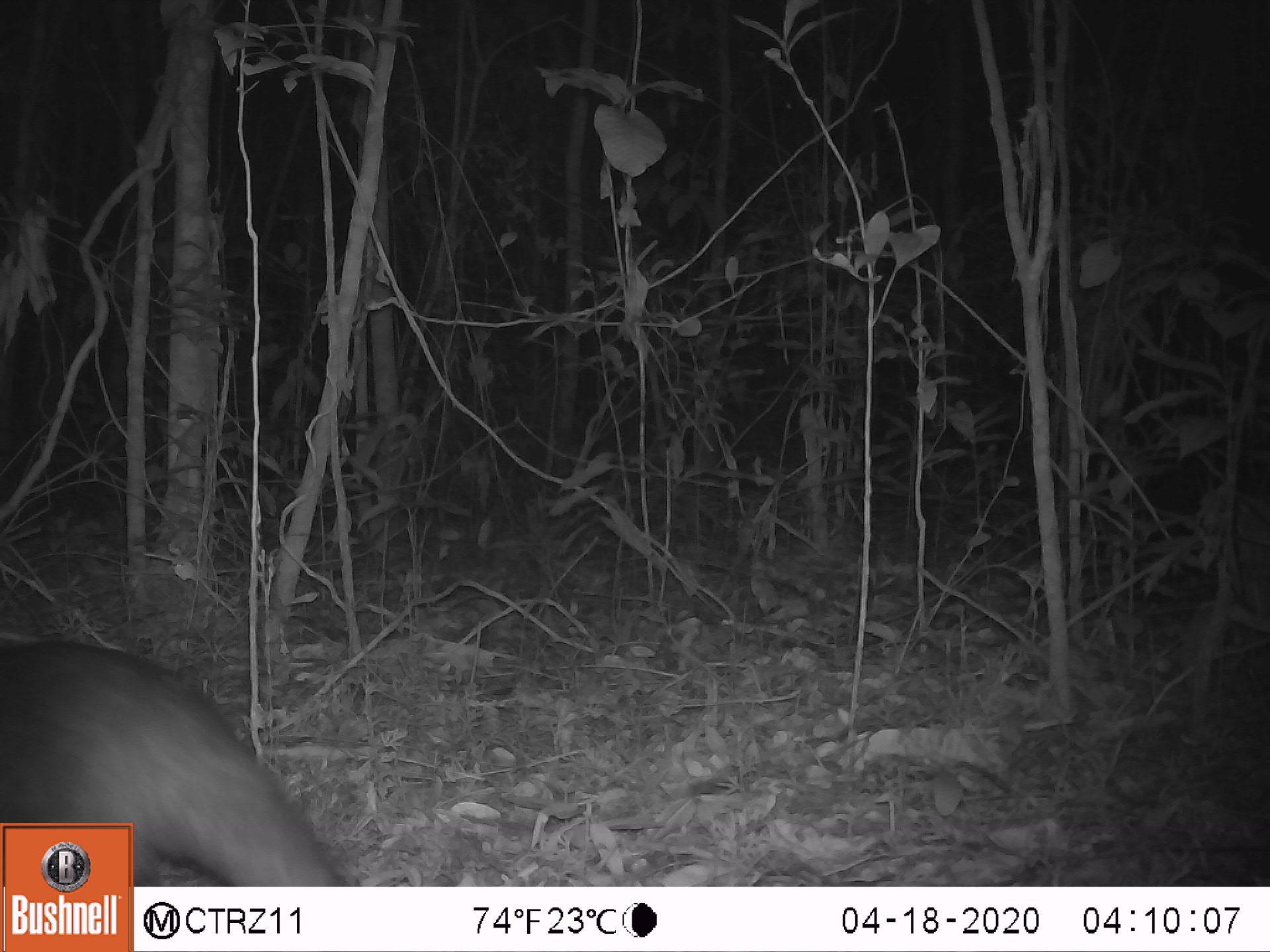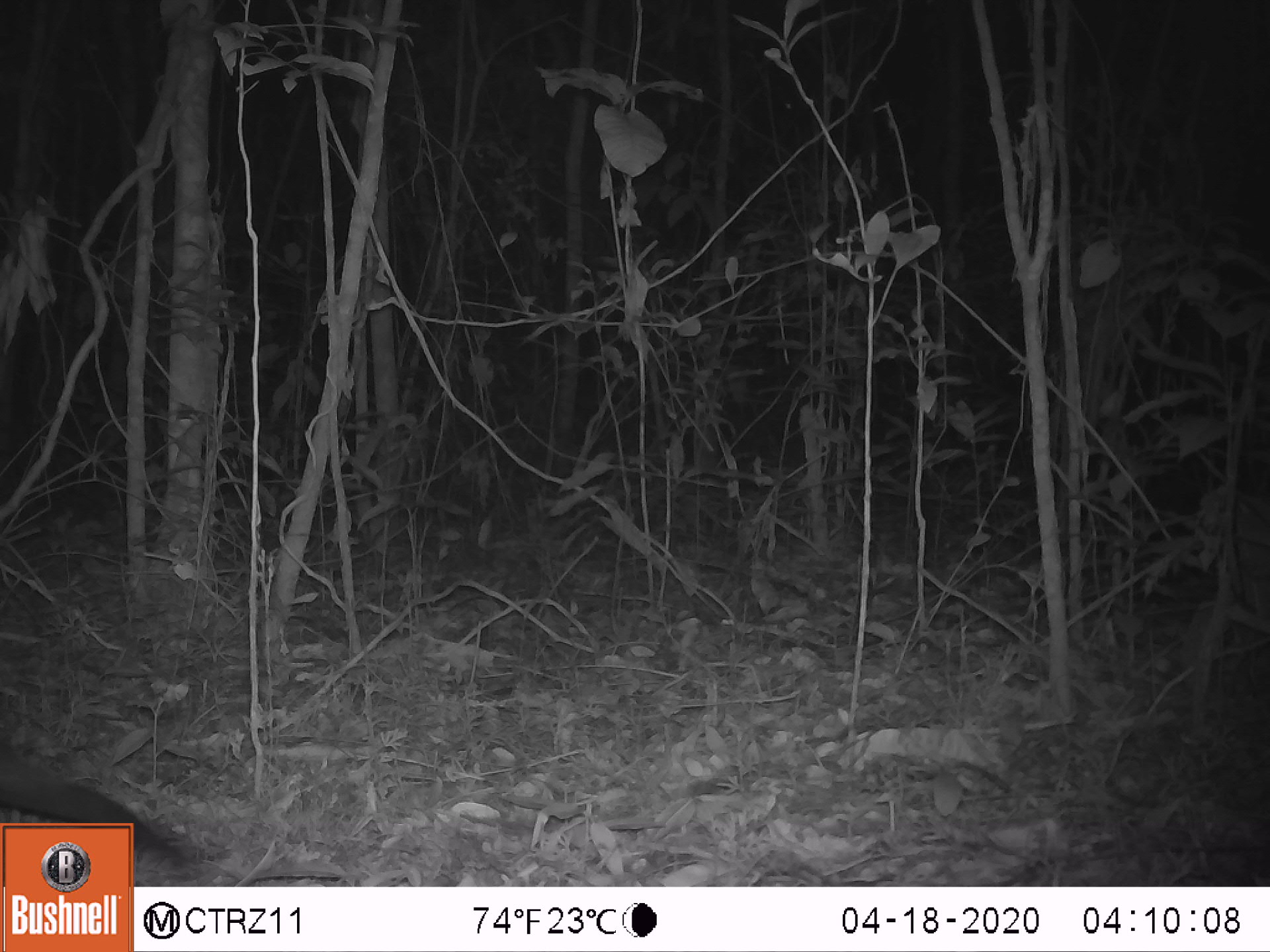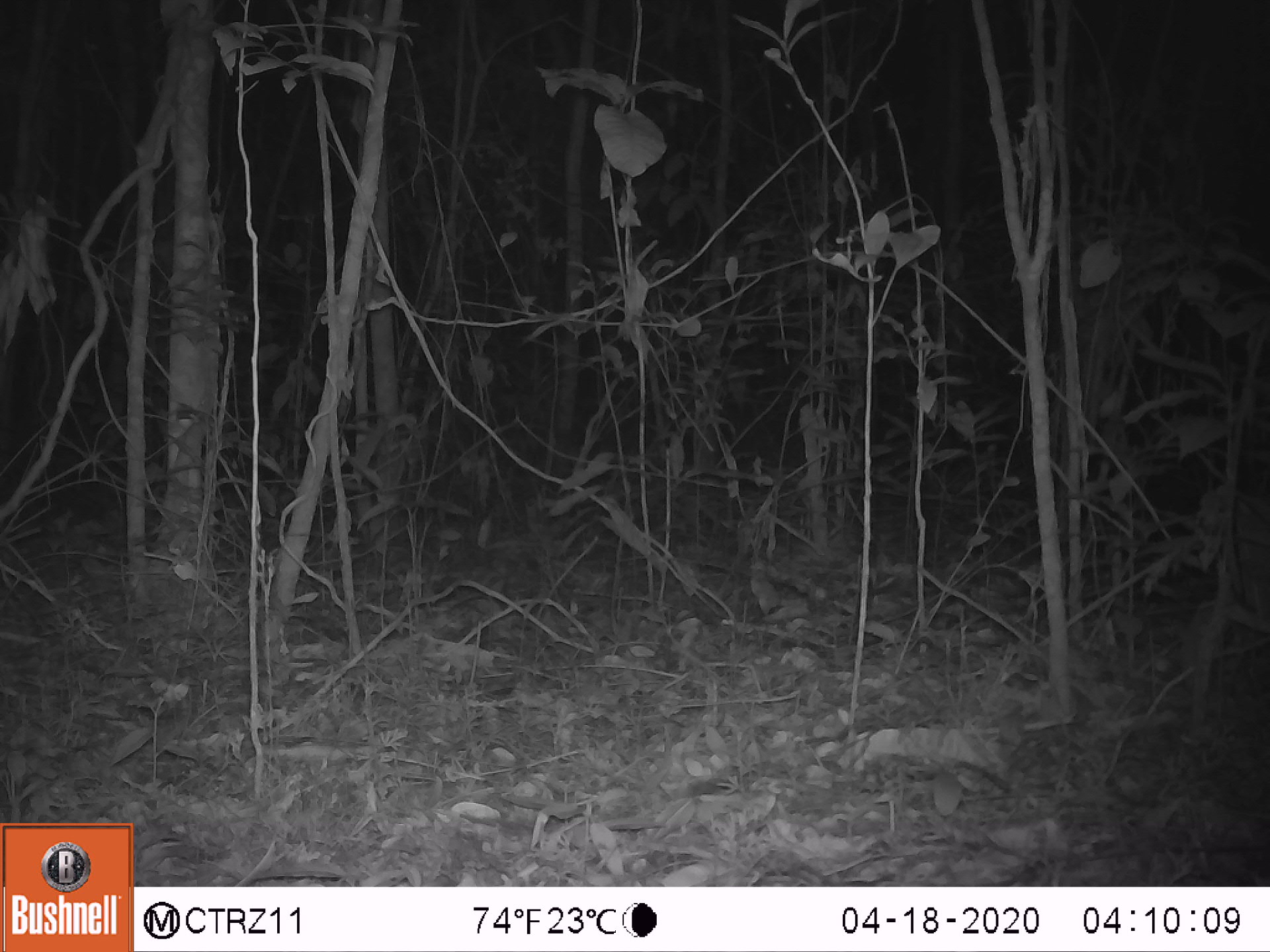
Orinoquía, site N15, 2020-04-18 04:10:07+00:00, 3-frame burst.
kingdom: Animalia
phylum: Chordata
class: Mammalia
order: Pilosa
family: Myrmecophagidae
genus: Tamandua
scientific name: Tamandua tetradactyla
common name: southern tamandua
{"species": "southern tamandua (Tamandua tetradactyla)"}